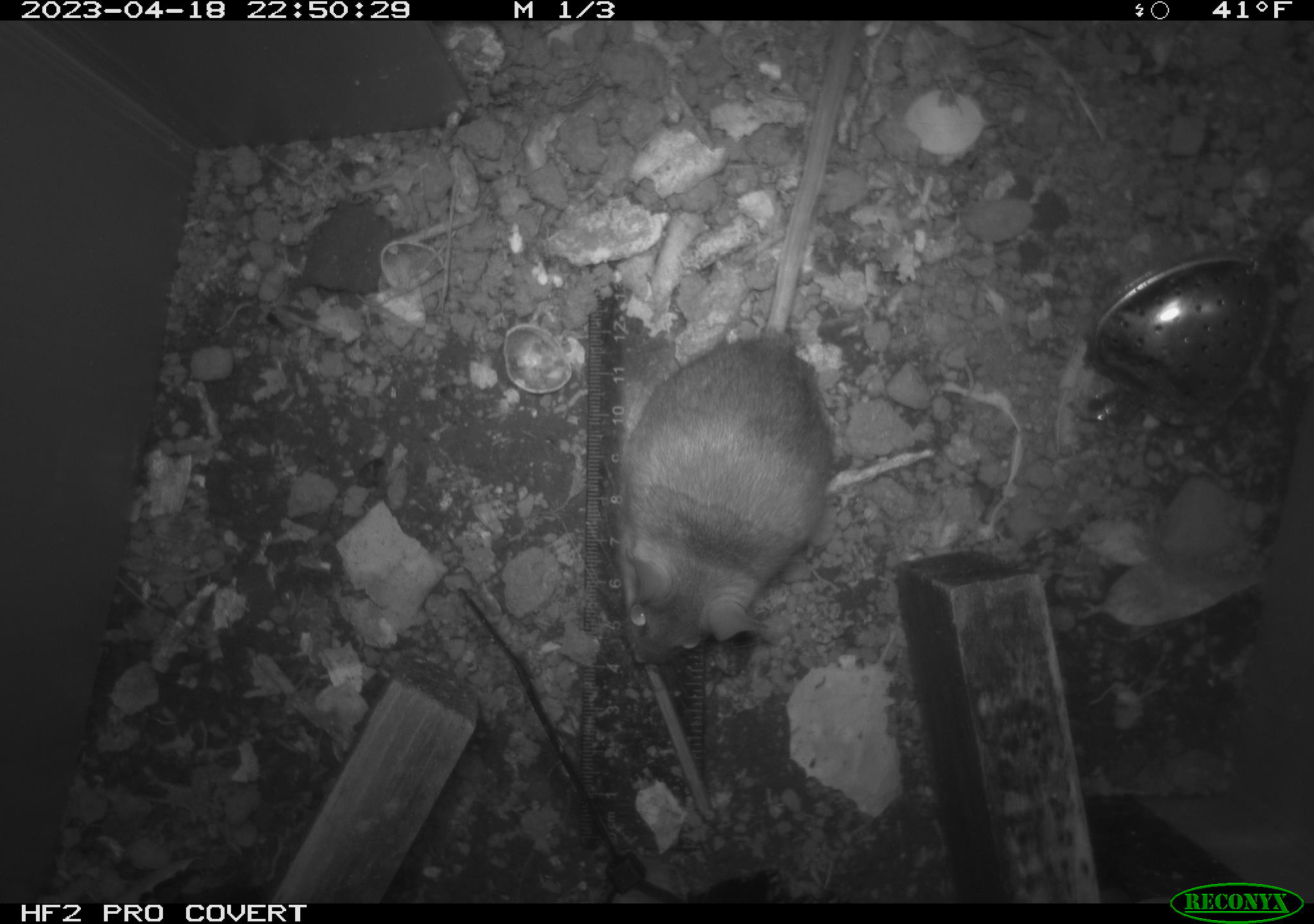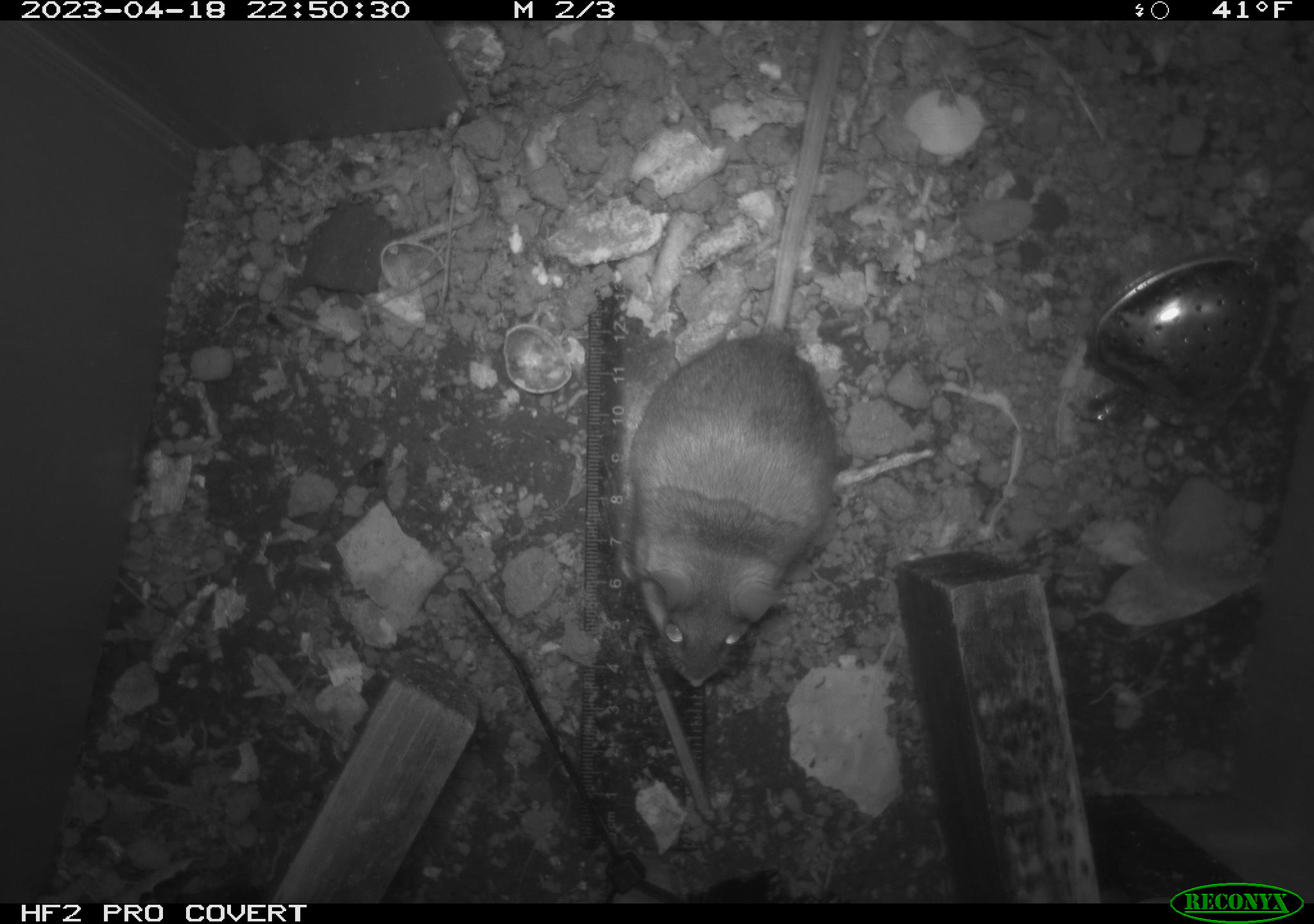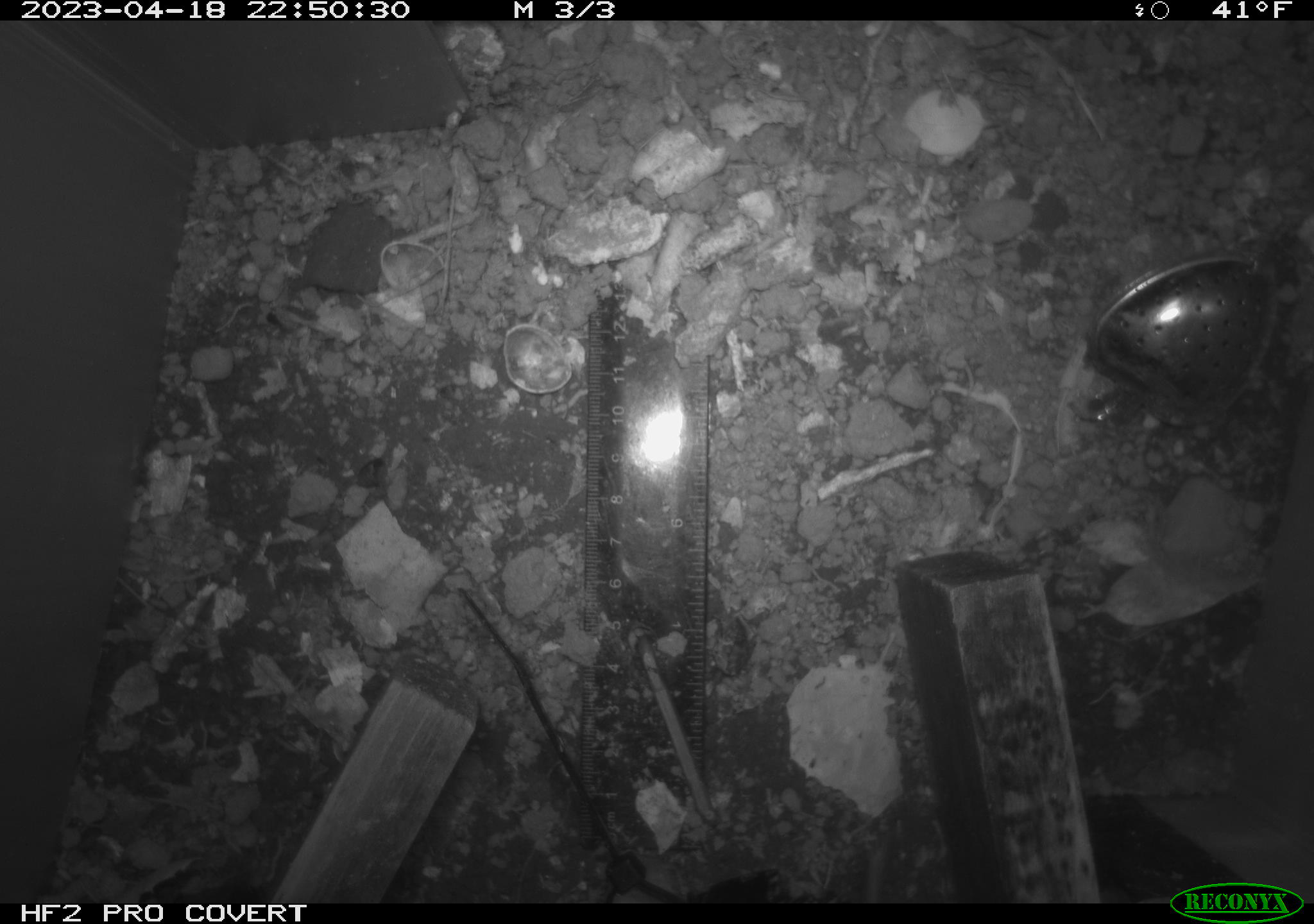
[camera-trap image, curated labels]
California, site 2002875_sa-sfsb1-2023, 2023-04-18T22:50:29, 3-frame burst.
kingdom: Animalia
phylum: Chordata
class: Mammalia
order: Rodentia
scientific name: Rodentia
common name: mouse species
Mouse species (Rodentia).